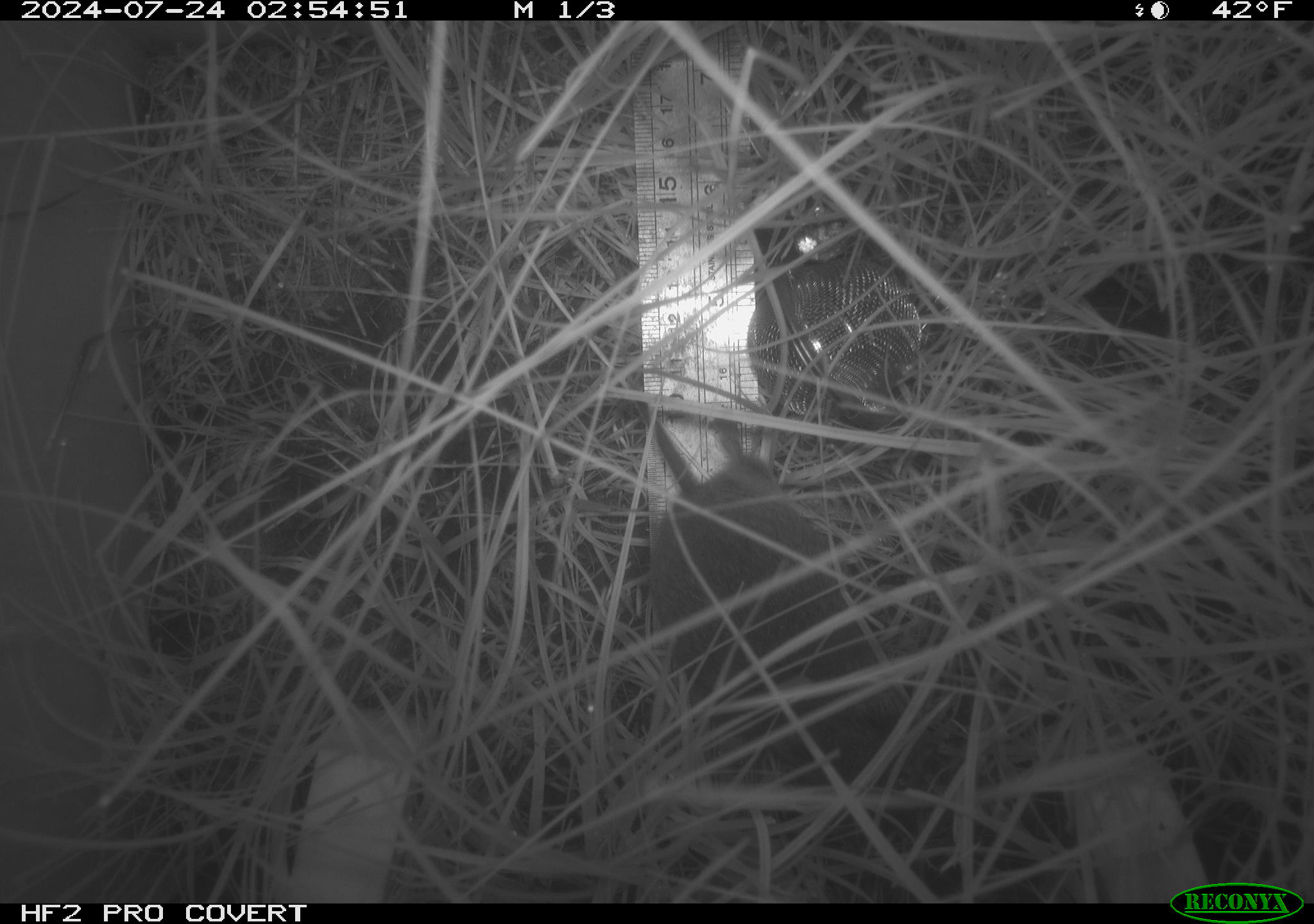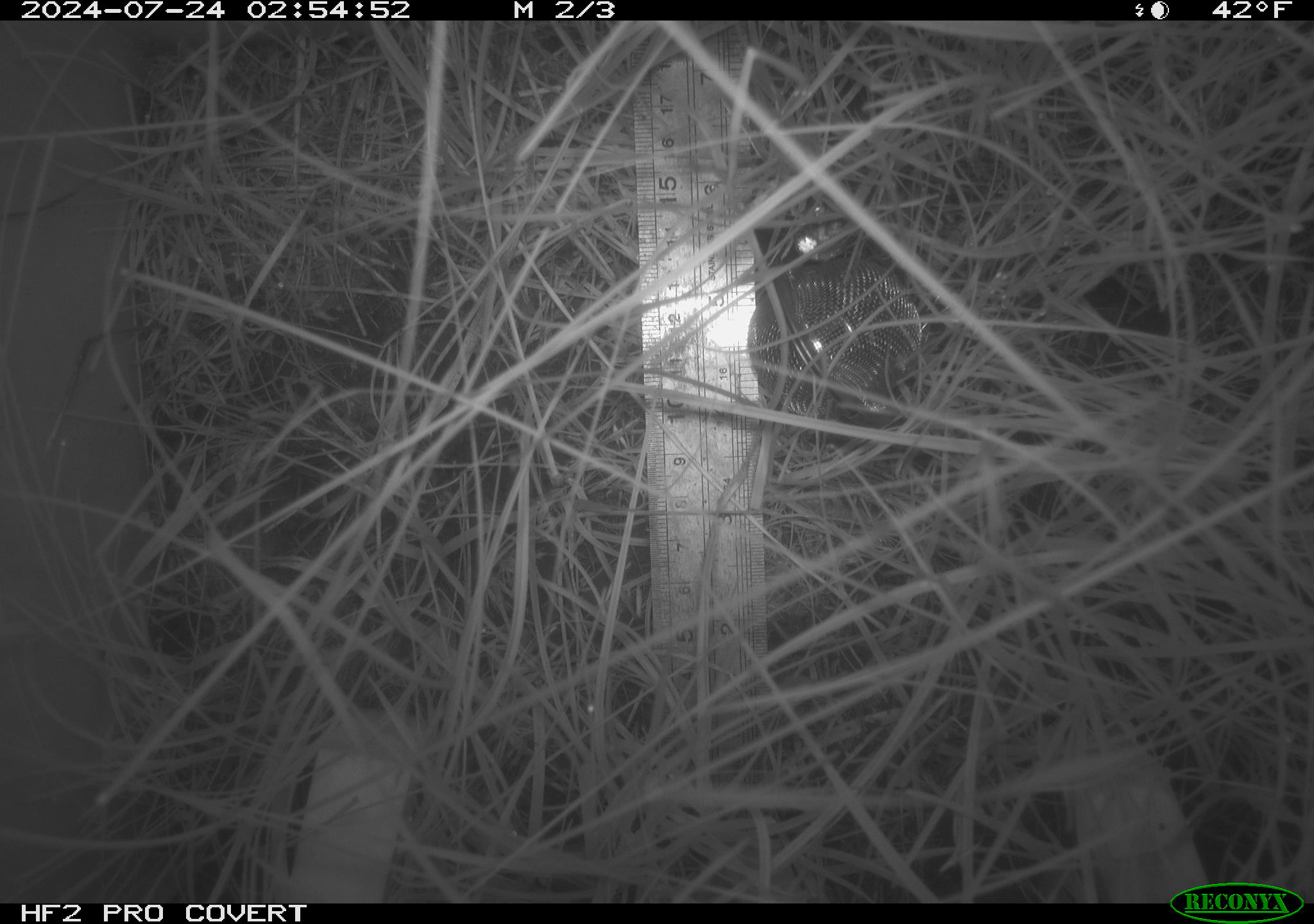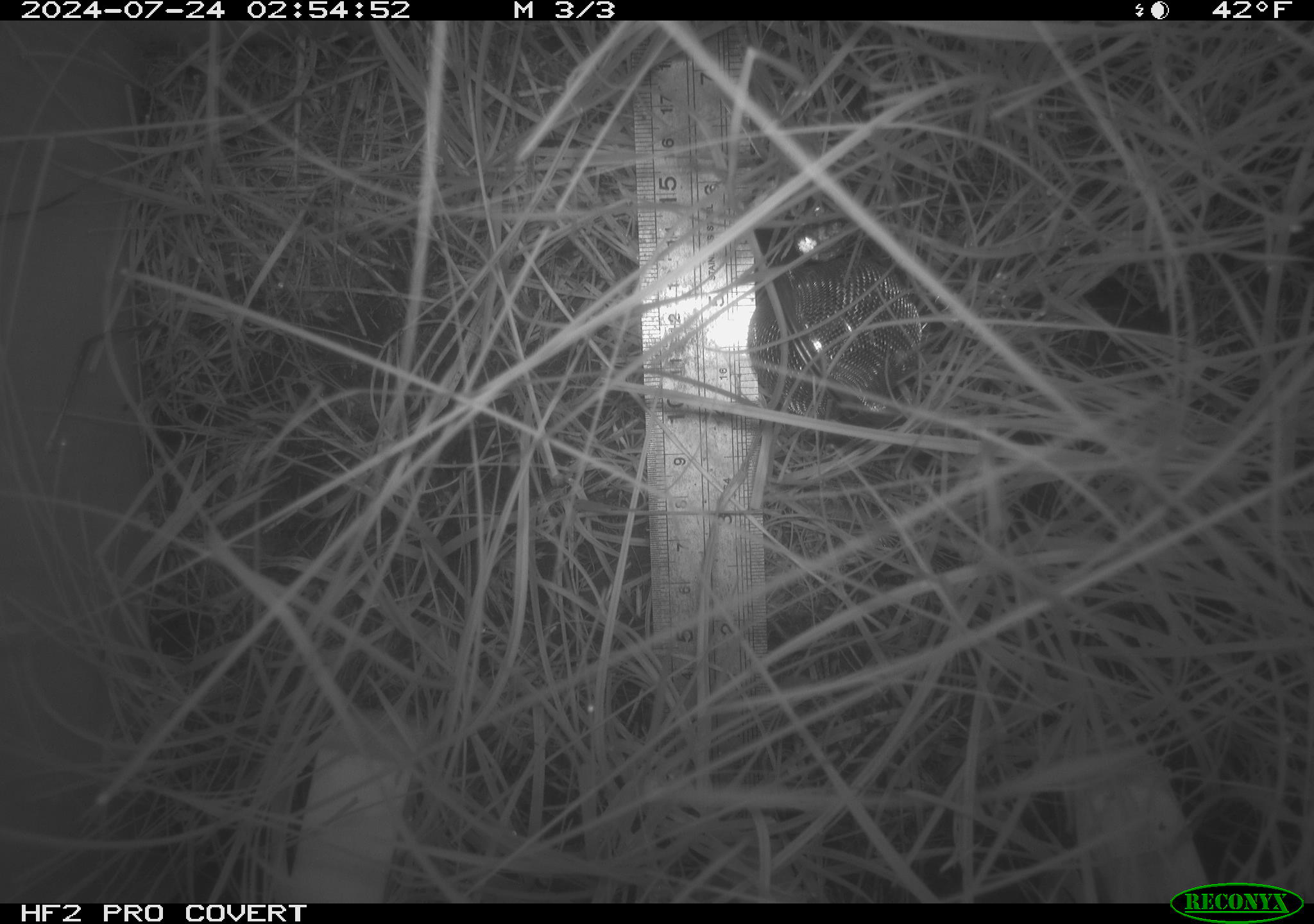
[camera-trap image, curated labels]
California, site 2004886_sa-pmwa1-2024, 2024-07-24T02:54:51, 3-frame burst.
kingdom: Animalia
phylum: Chordata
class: Mammalia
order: Rodentia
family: Cricetidae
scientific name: Arvicolinae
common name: voles, lemmings, and muskrats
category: arvicolinae subfamily